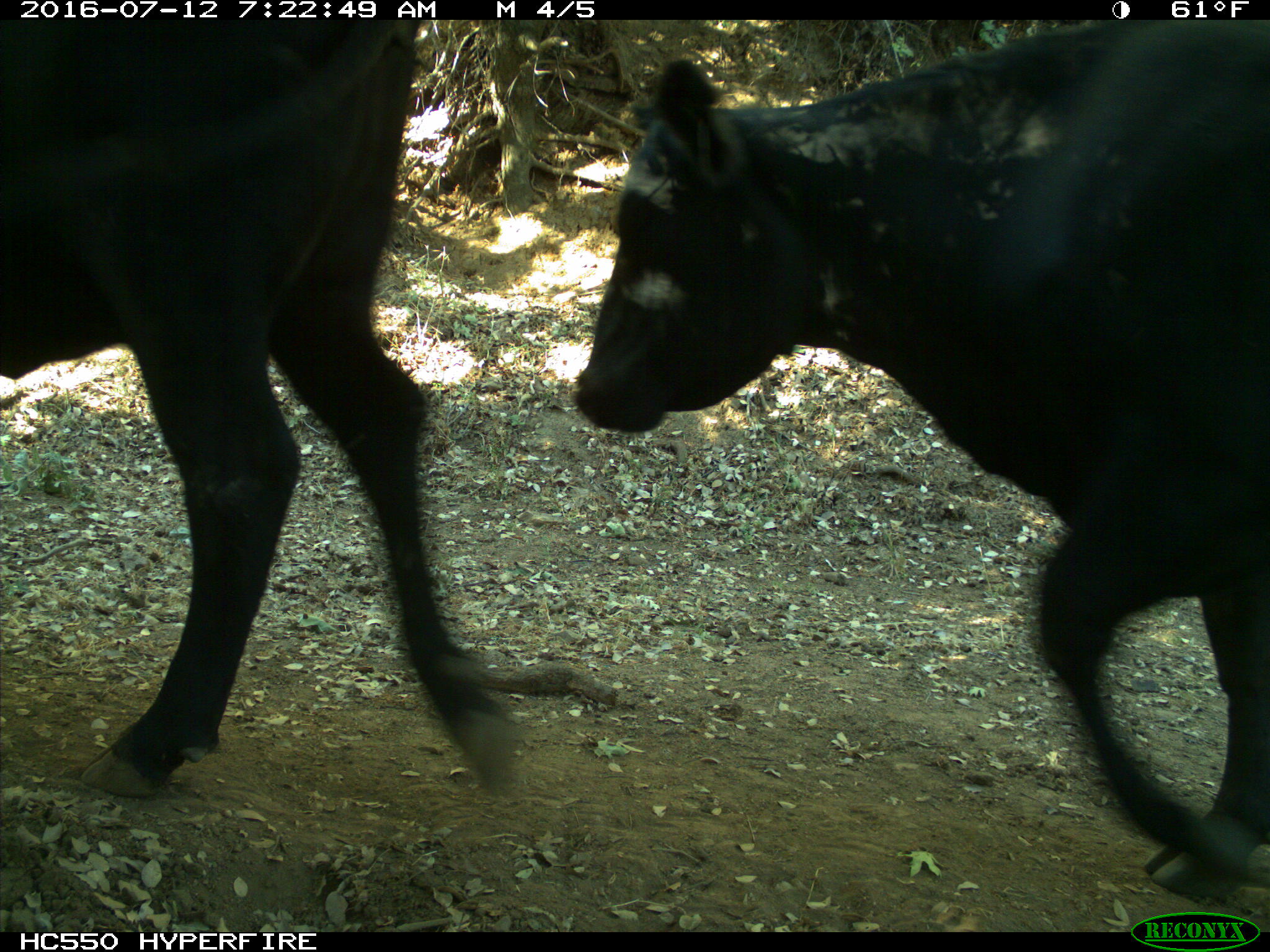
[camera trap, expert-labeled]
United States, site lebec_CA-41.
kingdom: Animalia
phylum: Chordata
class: Mammalia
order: Artiodactyla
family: Bovidae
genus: Bos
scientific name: Bos taurus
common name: domestic cow